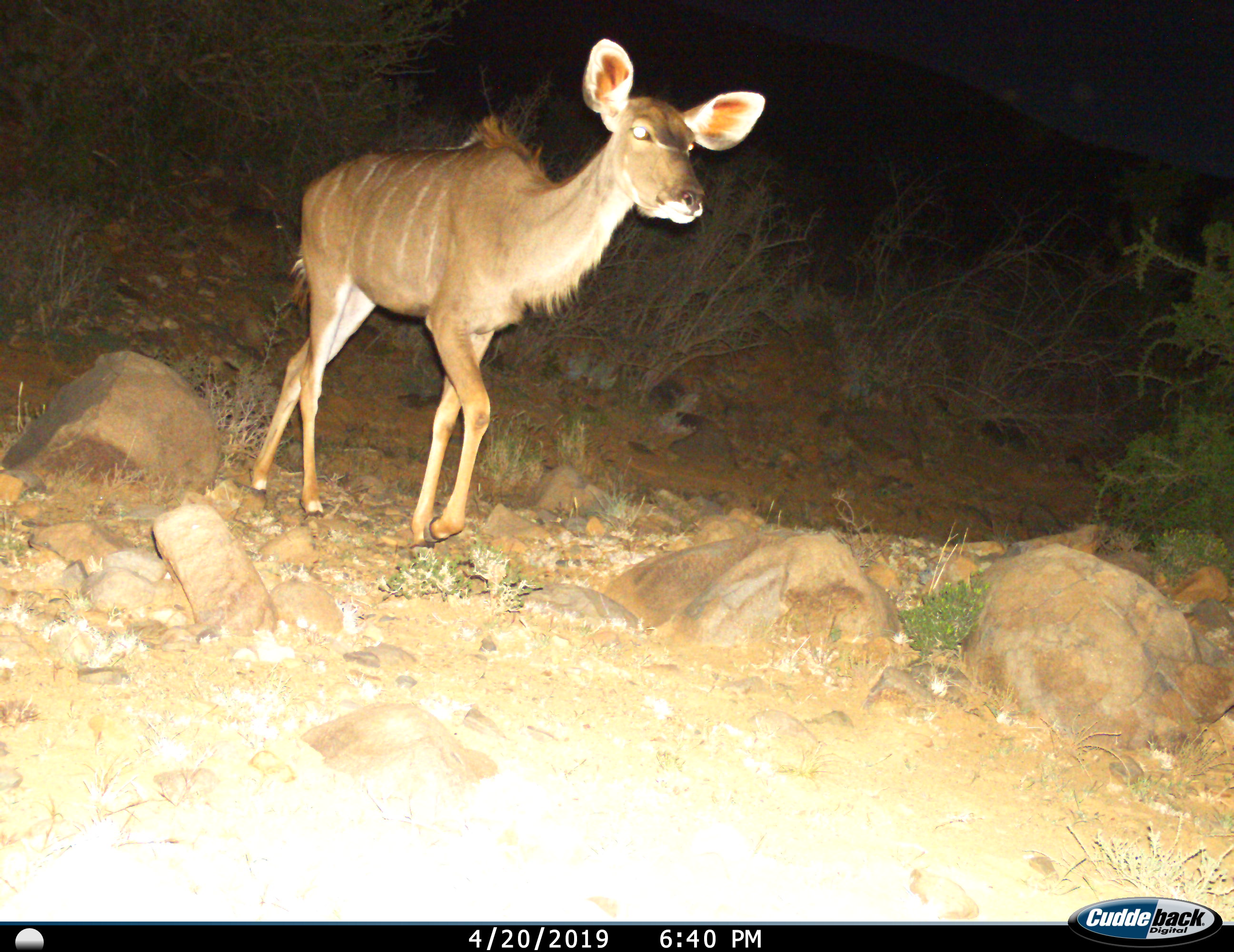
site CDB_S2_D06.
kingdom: Animalia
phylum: Chordata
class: Mammalia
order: Artiodactyla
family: Bovidae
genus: Tragelaphus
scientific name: Tragelaphus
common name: kudu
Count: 1.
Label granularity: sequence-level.